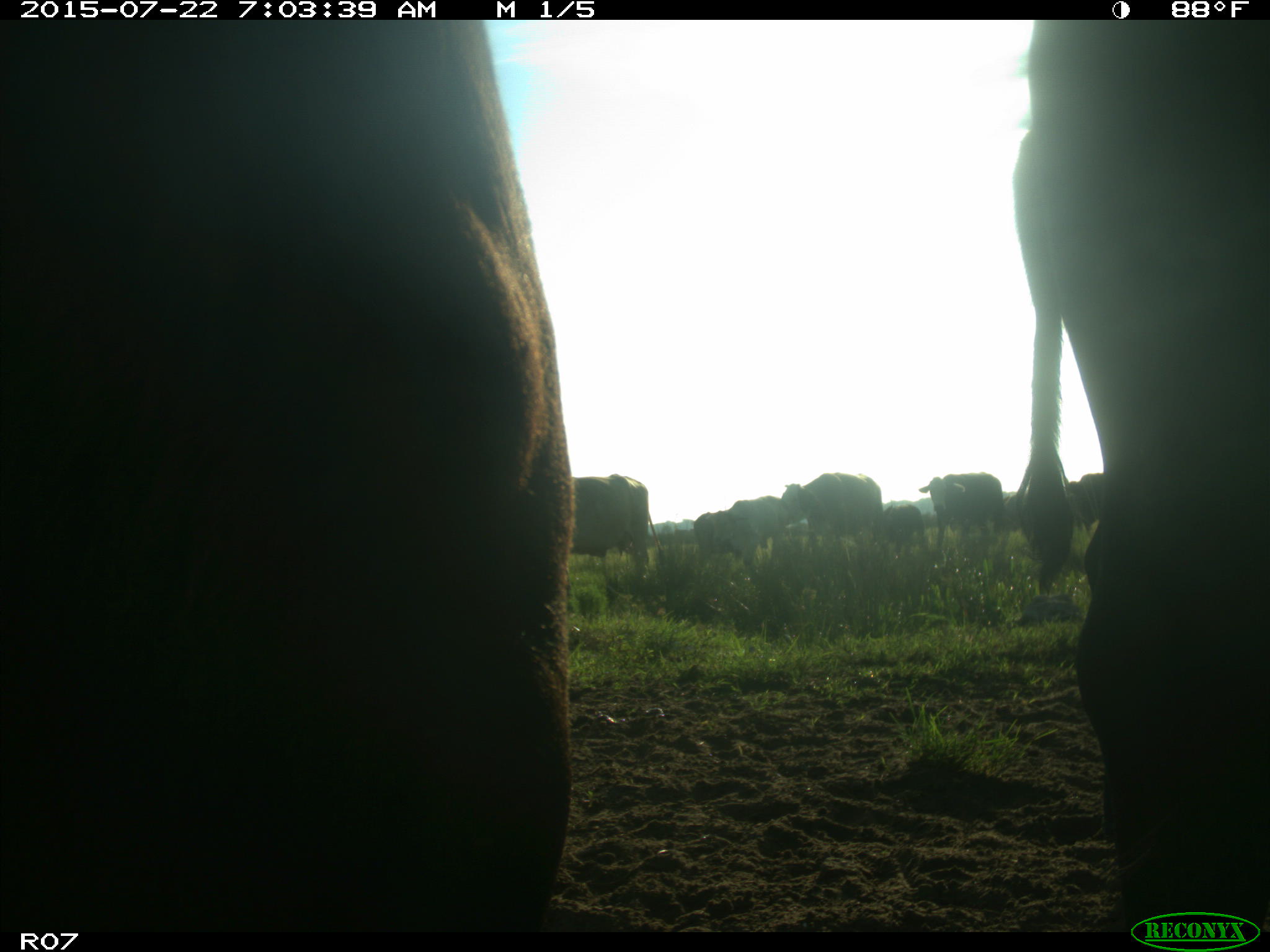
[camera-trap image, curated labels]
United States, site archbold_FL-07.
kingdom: Animalia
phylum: Chordata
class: Mammalia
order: Carnivora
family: Procyonidae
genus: Procyon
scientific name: Procyon lotor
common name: common raccoon